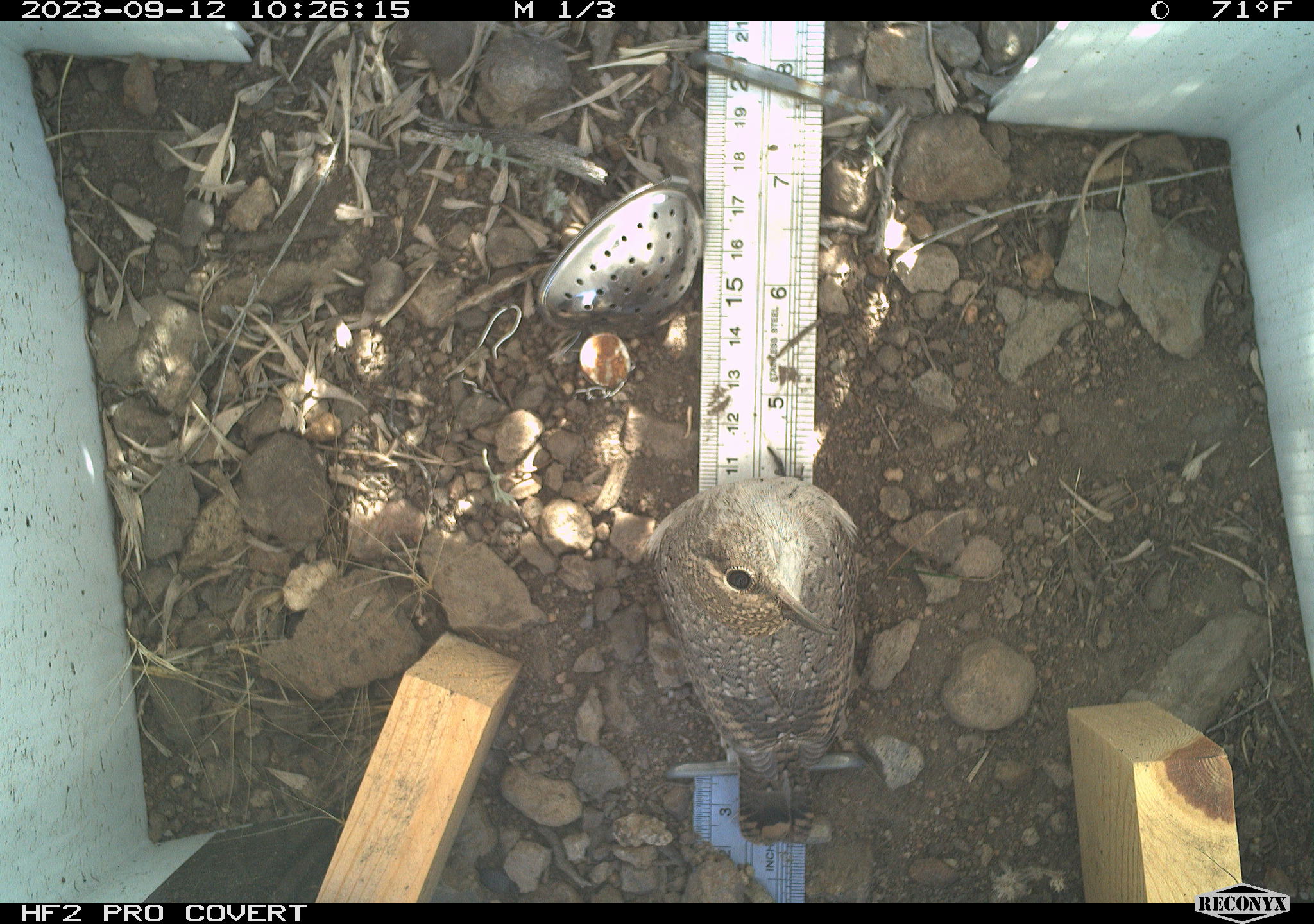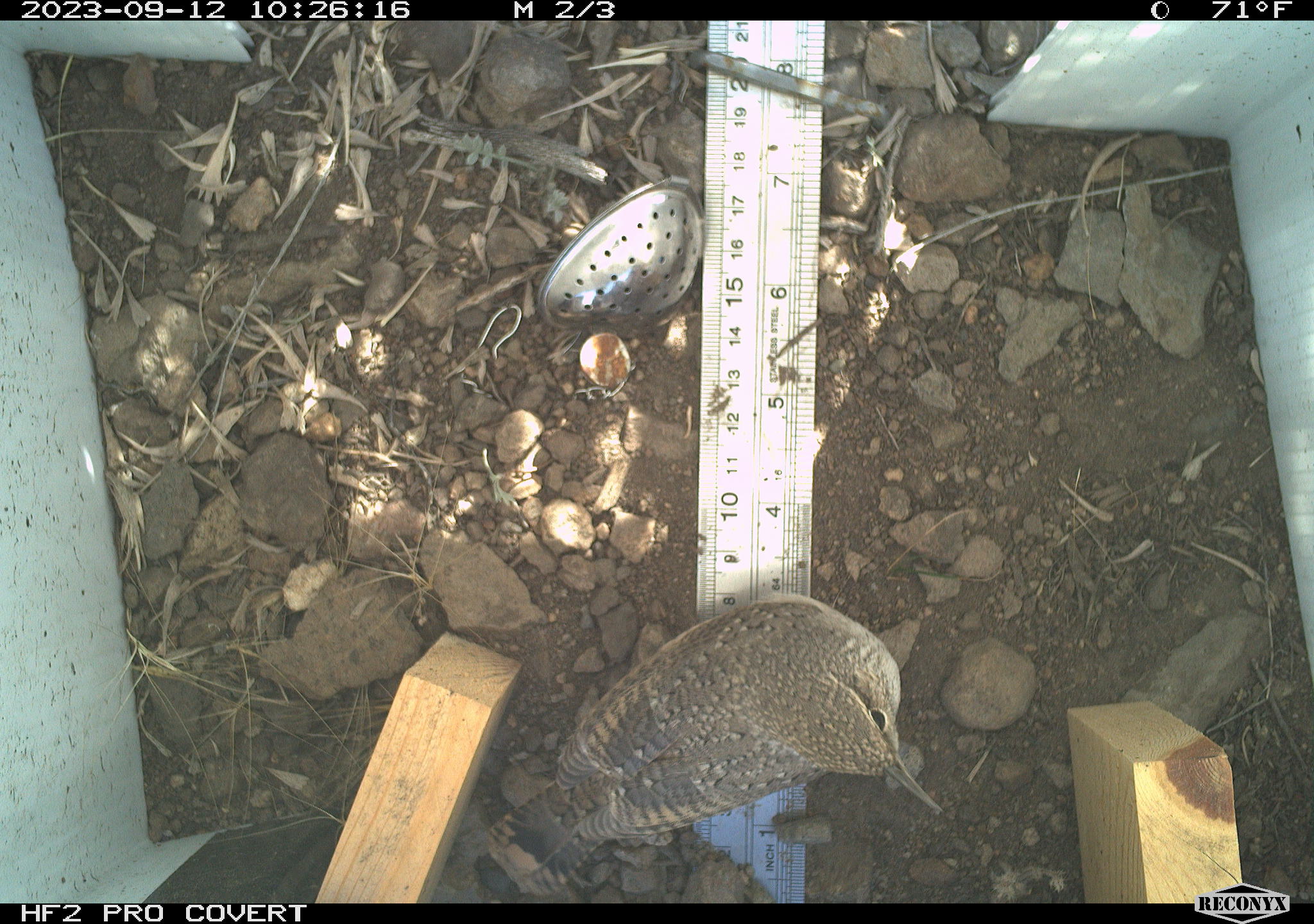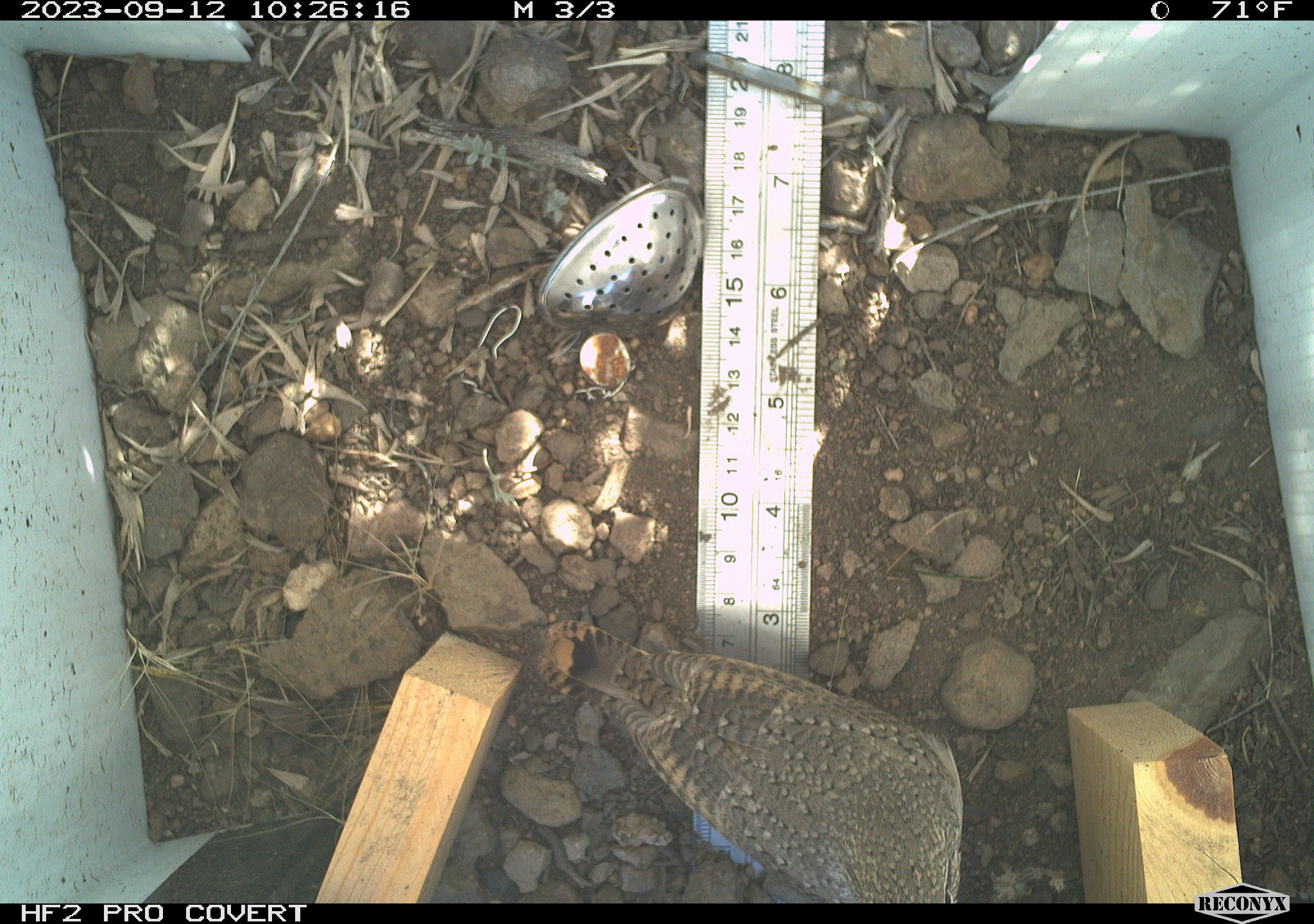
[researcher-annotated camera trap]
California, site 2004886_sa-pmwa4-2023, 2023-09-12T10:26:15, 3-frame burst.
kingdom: Animalia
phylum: Chordata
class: Aves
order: Passeriformes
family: Troglodytidae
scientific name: Troglodytidae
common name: wren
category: troglodytidae family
Troglodytidae family (wren) (Troglodytidae).